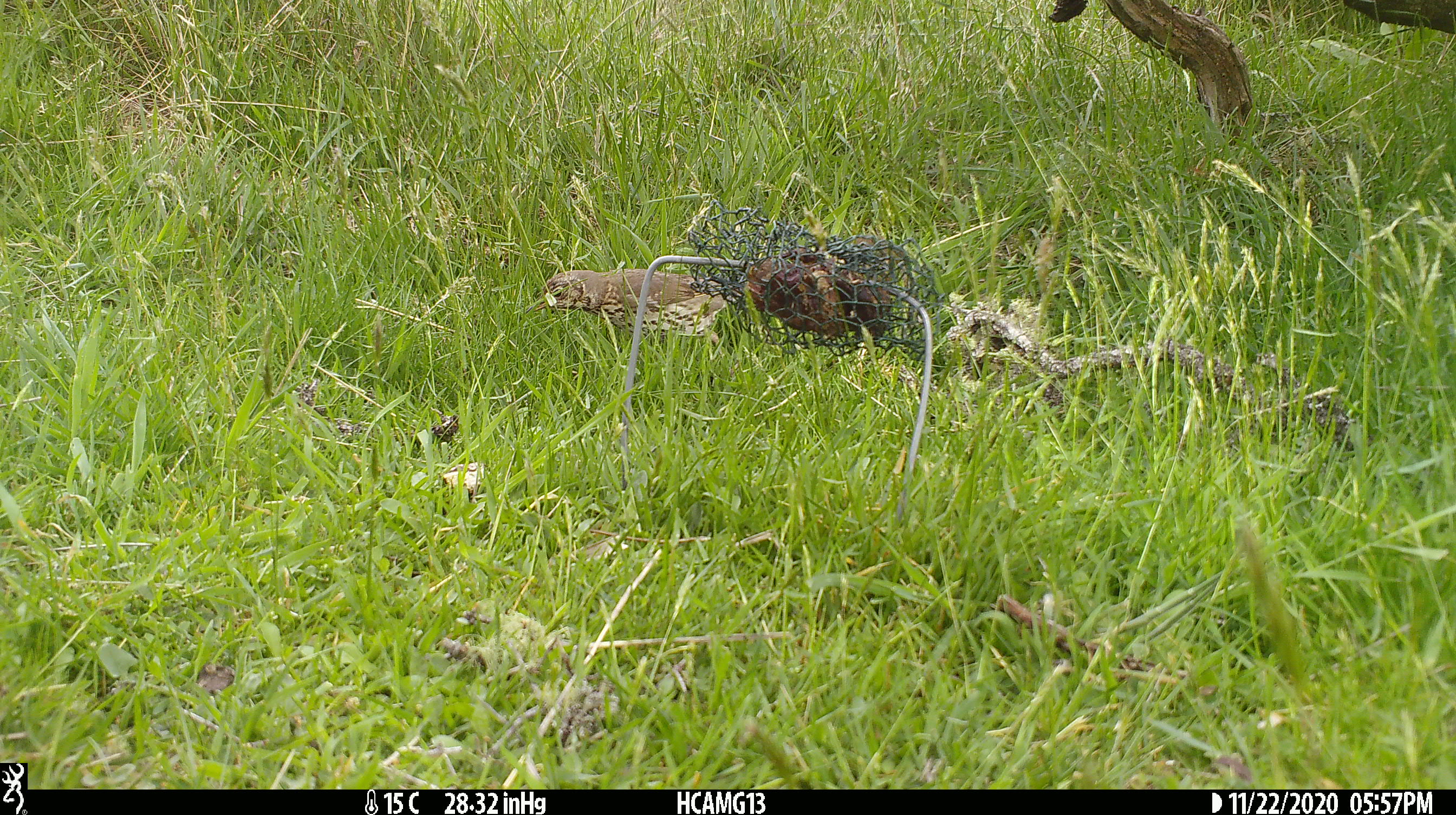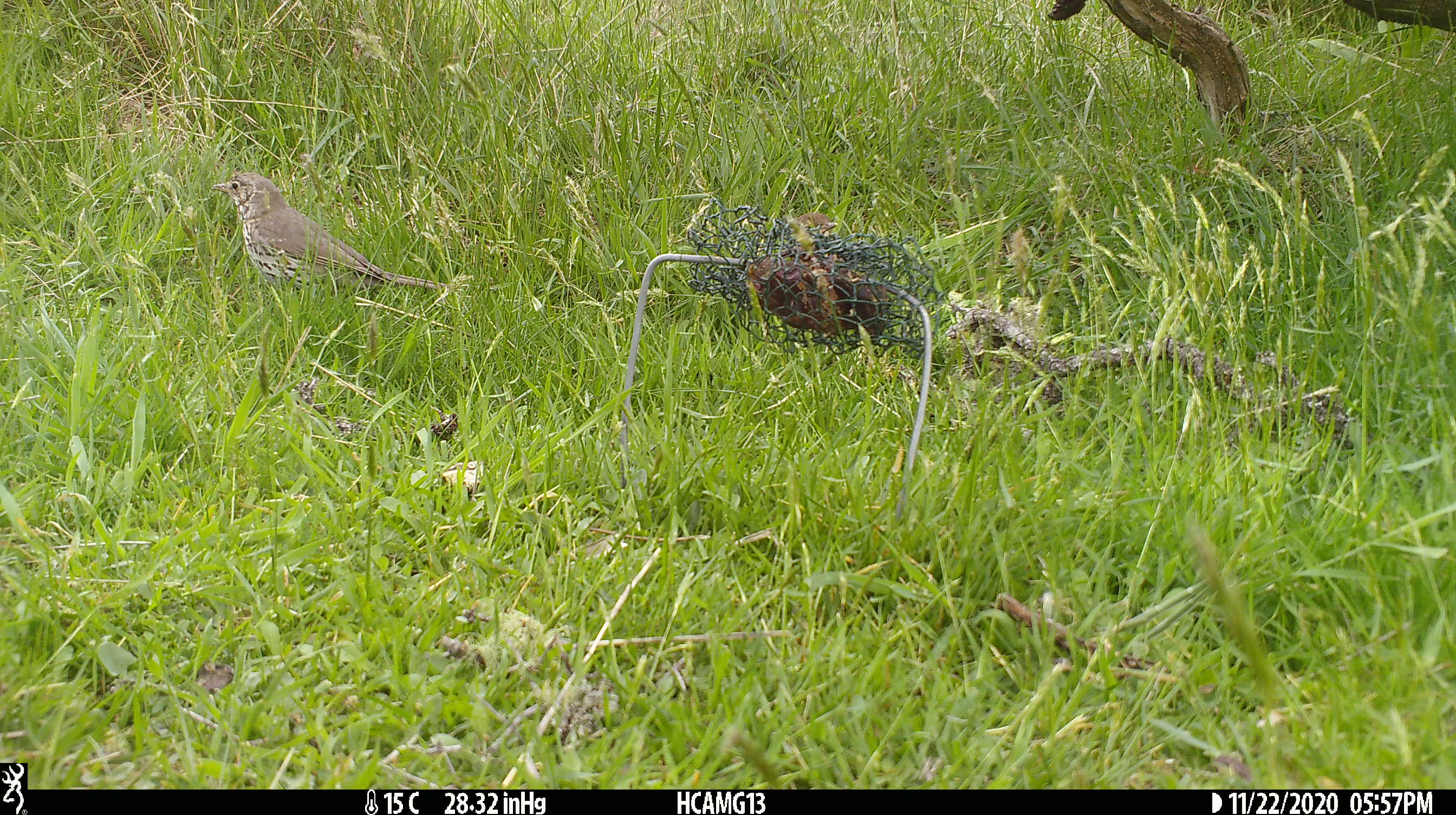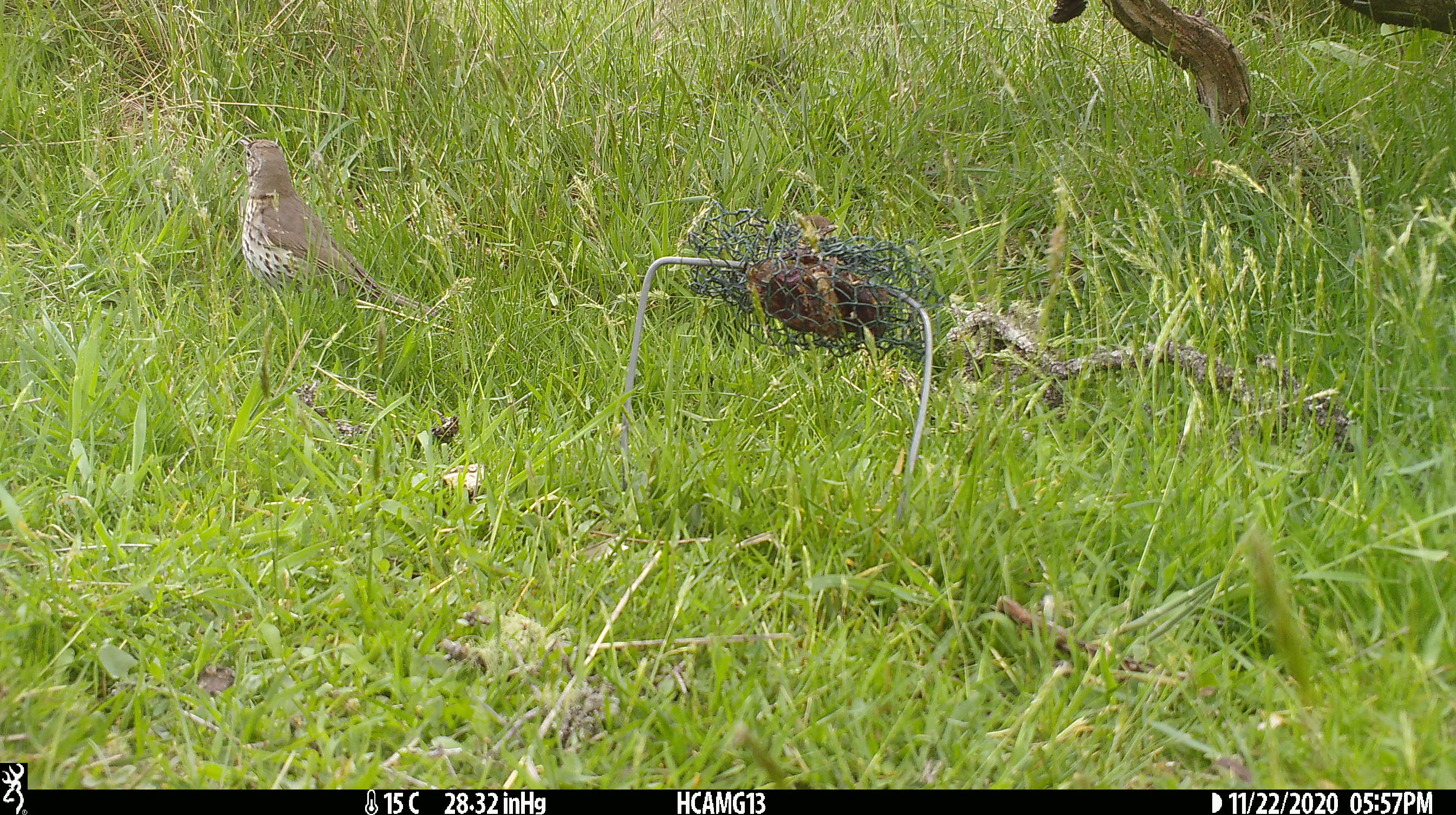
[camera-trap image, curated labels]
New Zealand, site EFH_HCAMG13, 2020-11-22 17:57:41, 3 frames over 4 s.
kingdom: Animalia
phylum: Chordata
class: Aves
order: Passeriformes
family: Turdidae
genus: Turdus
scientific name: Turdus philomelos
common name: song thrush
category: thrush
Thrush (song thrush) (Turdus philomelos).